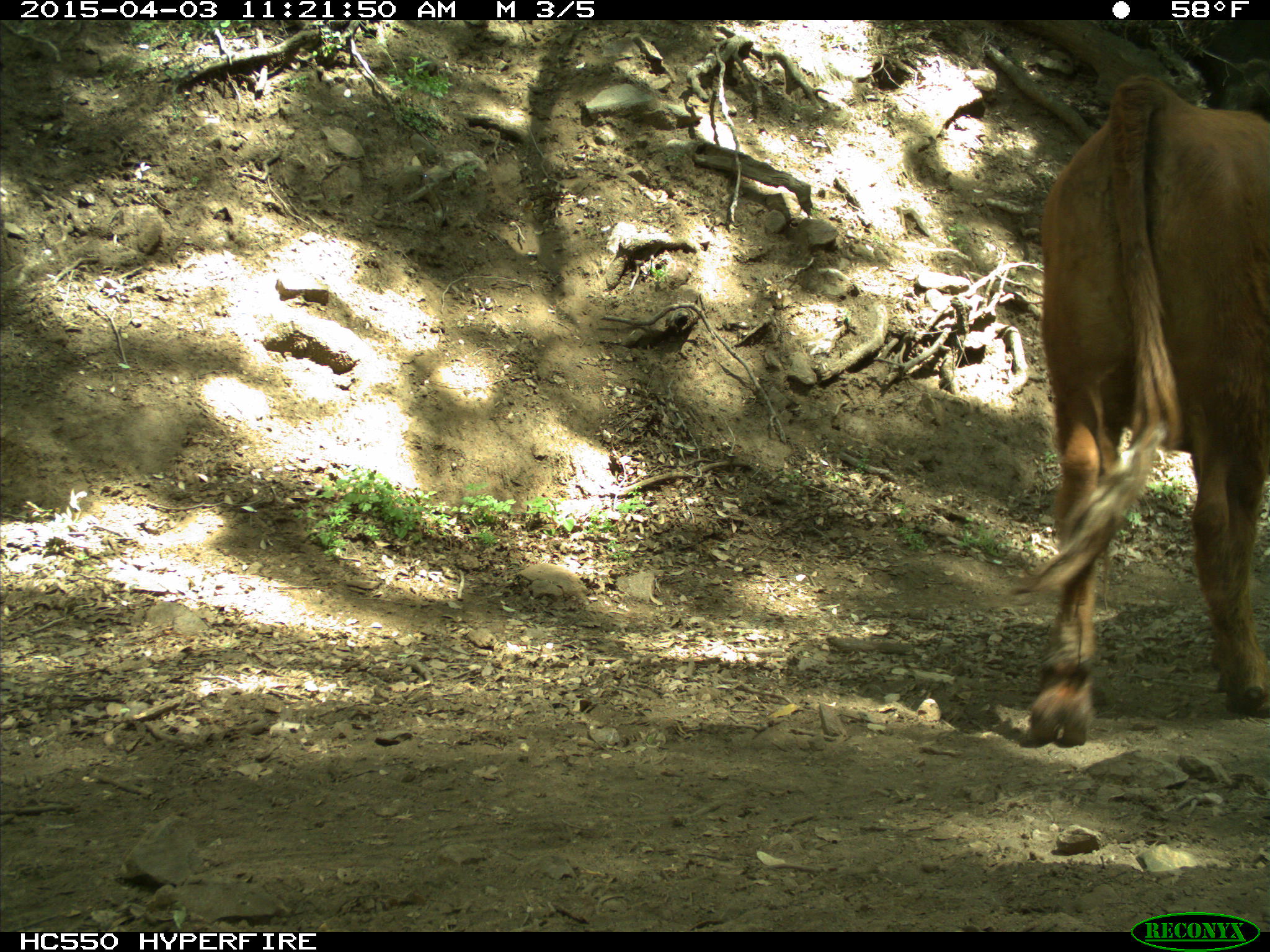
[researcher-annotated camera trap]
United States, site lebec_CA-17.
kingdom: Animalia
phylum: Chordata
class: Mammalia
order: Artiodactyla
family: Bovidae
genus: Bos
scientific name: Bos taurus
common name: domestic cow